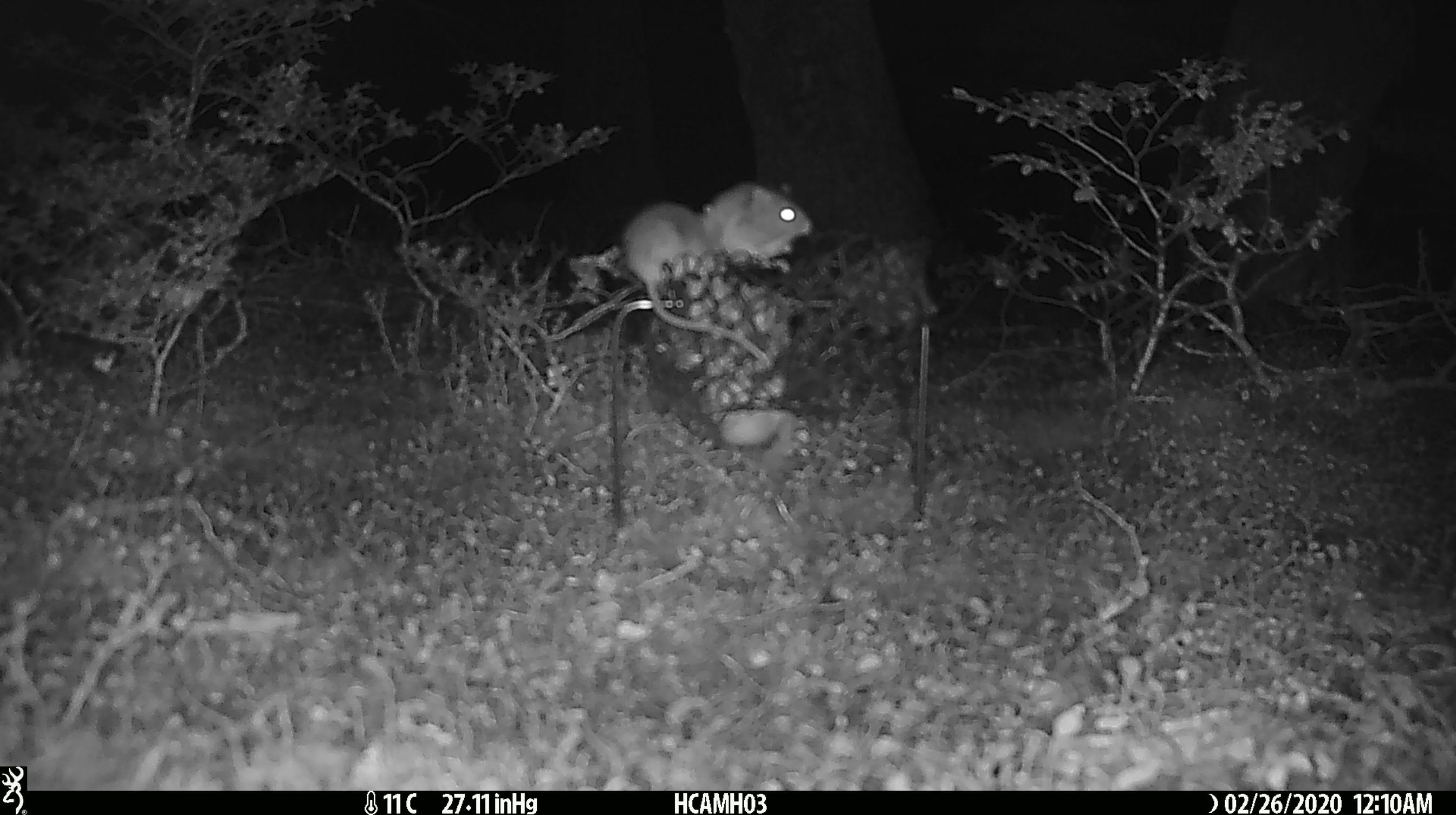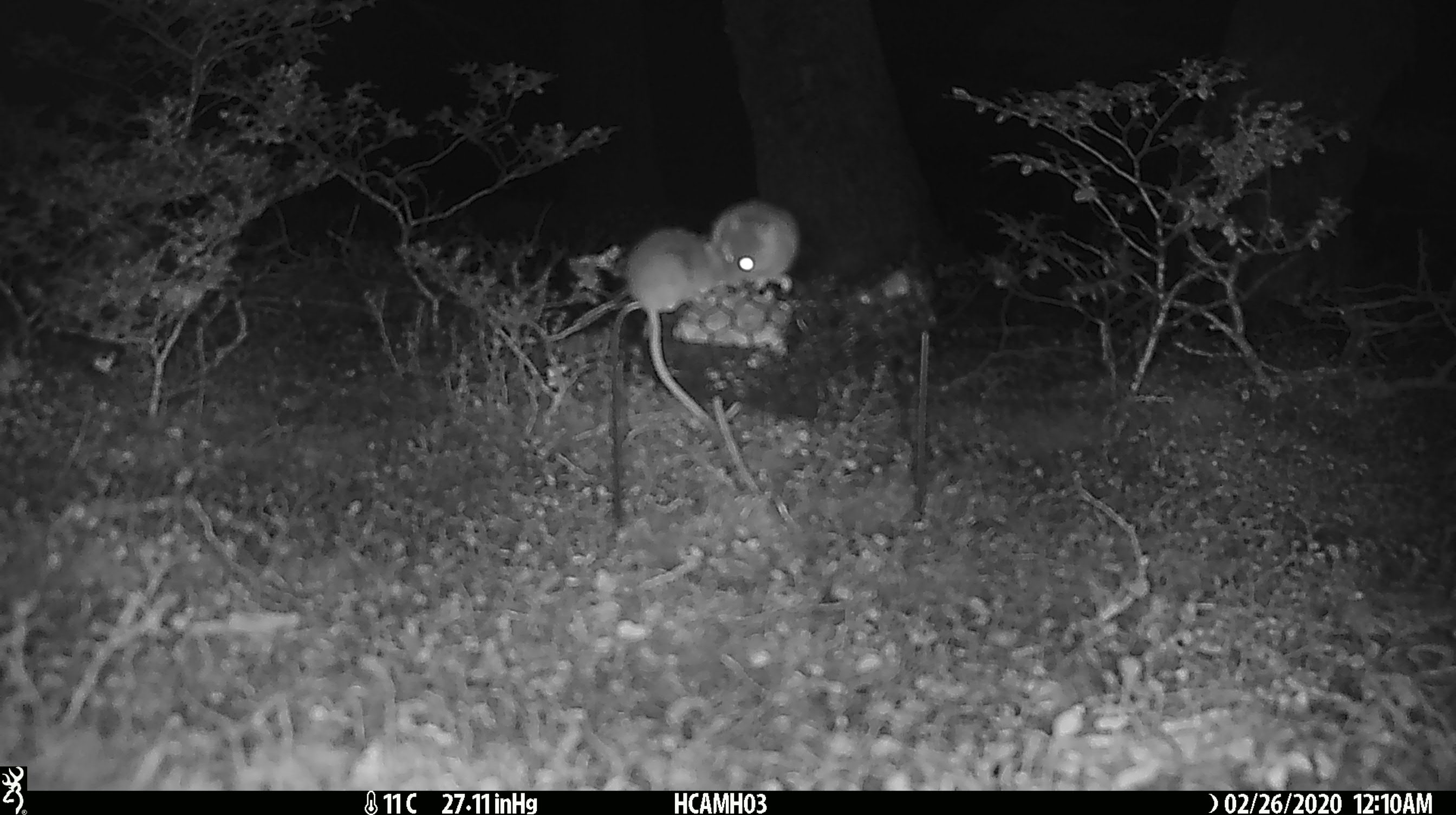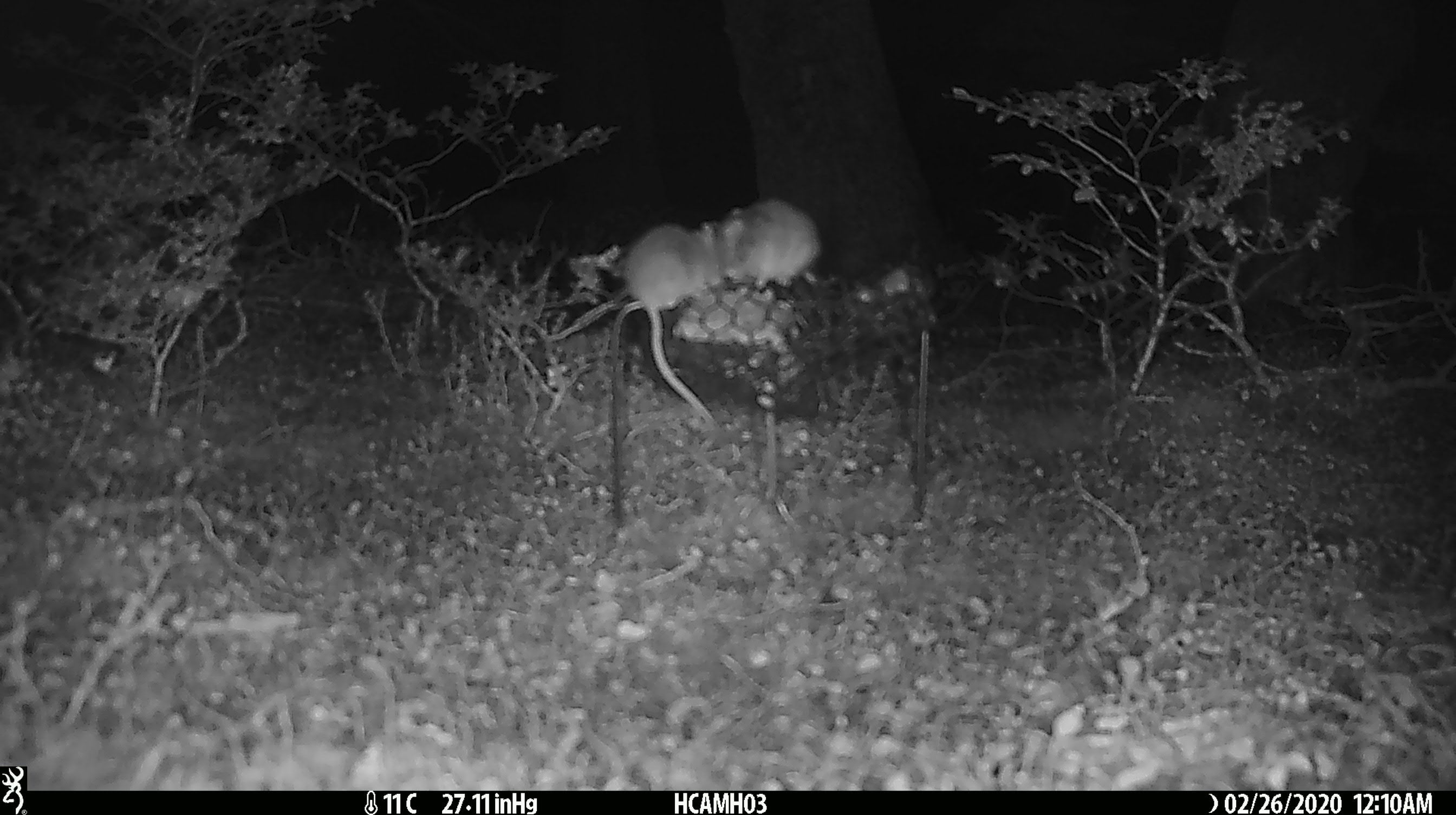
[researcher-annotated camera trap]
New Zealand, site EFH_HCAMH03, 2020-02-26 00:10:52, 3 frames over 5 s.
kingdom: Animalia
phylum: Chordata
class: Mammalia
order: Rodentia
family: Muridae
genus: Mus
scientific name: Mus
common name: mouse